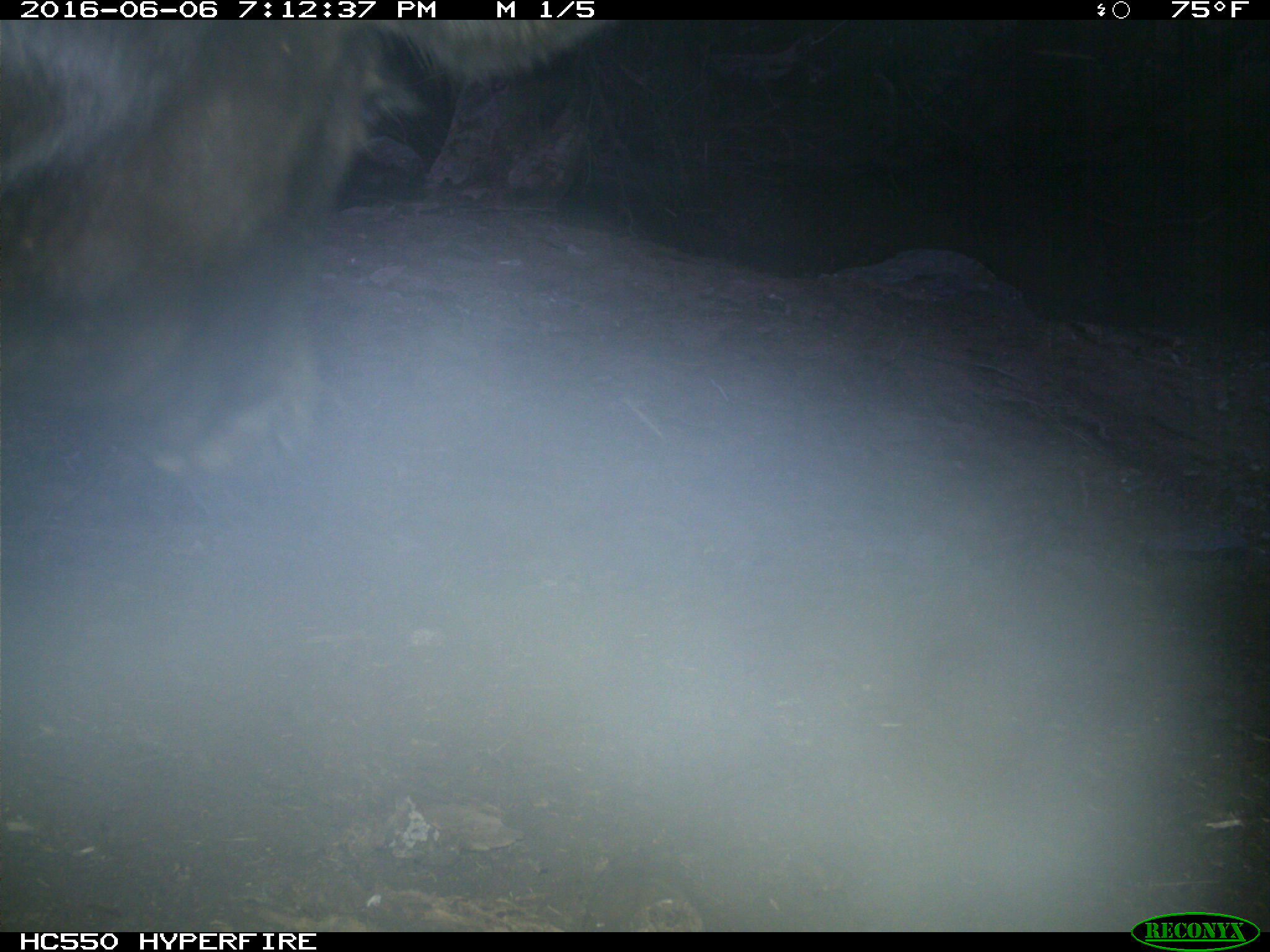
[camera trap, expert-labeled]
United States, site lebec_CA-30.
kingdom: Animalia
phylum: Chordata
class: Mammalia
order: Artiodactyla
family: Bovidae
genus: Bos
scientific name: Bos taurus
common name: domestic cow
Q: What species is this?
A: Bos taurus (domestic cow).